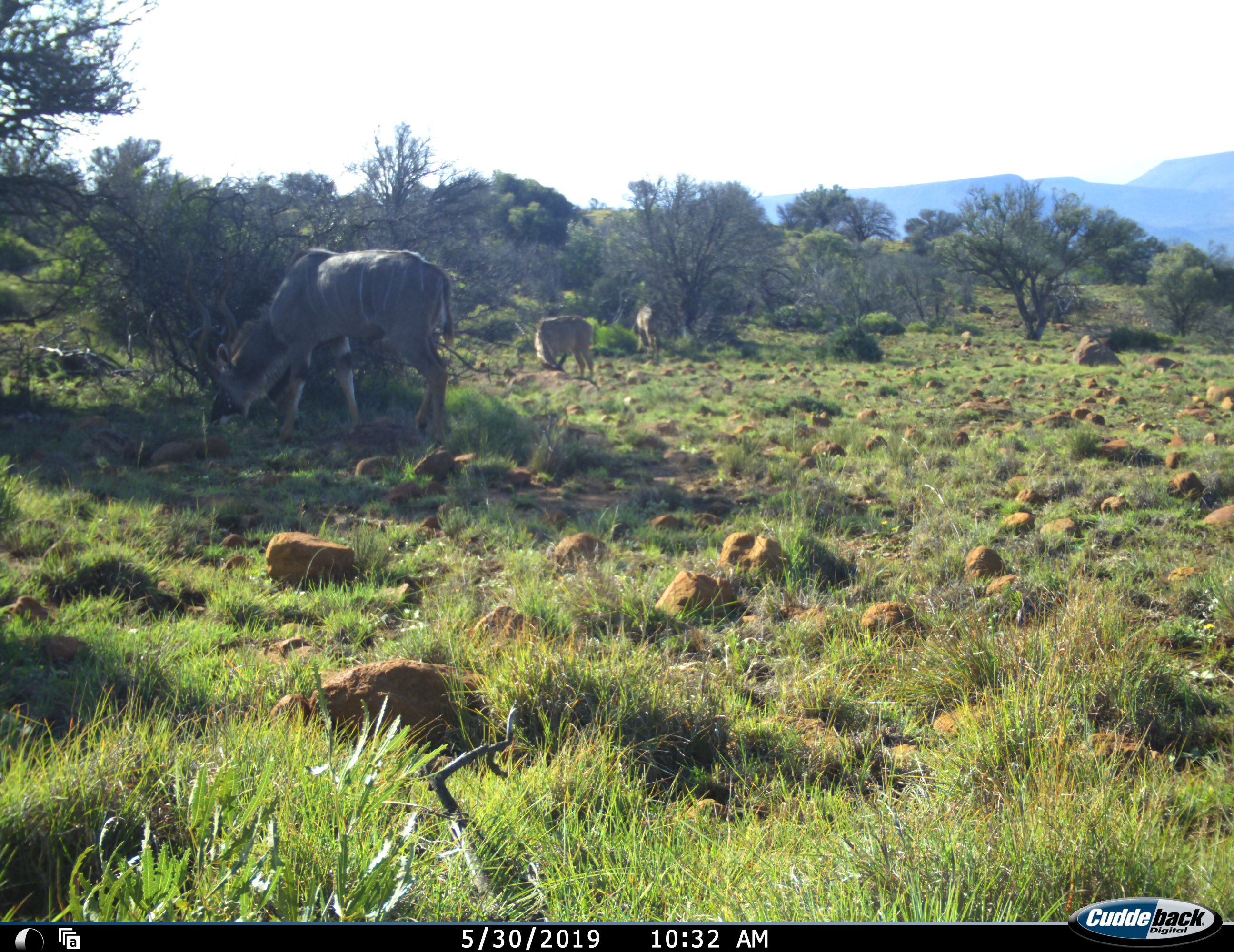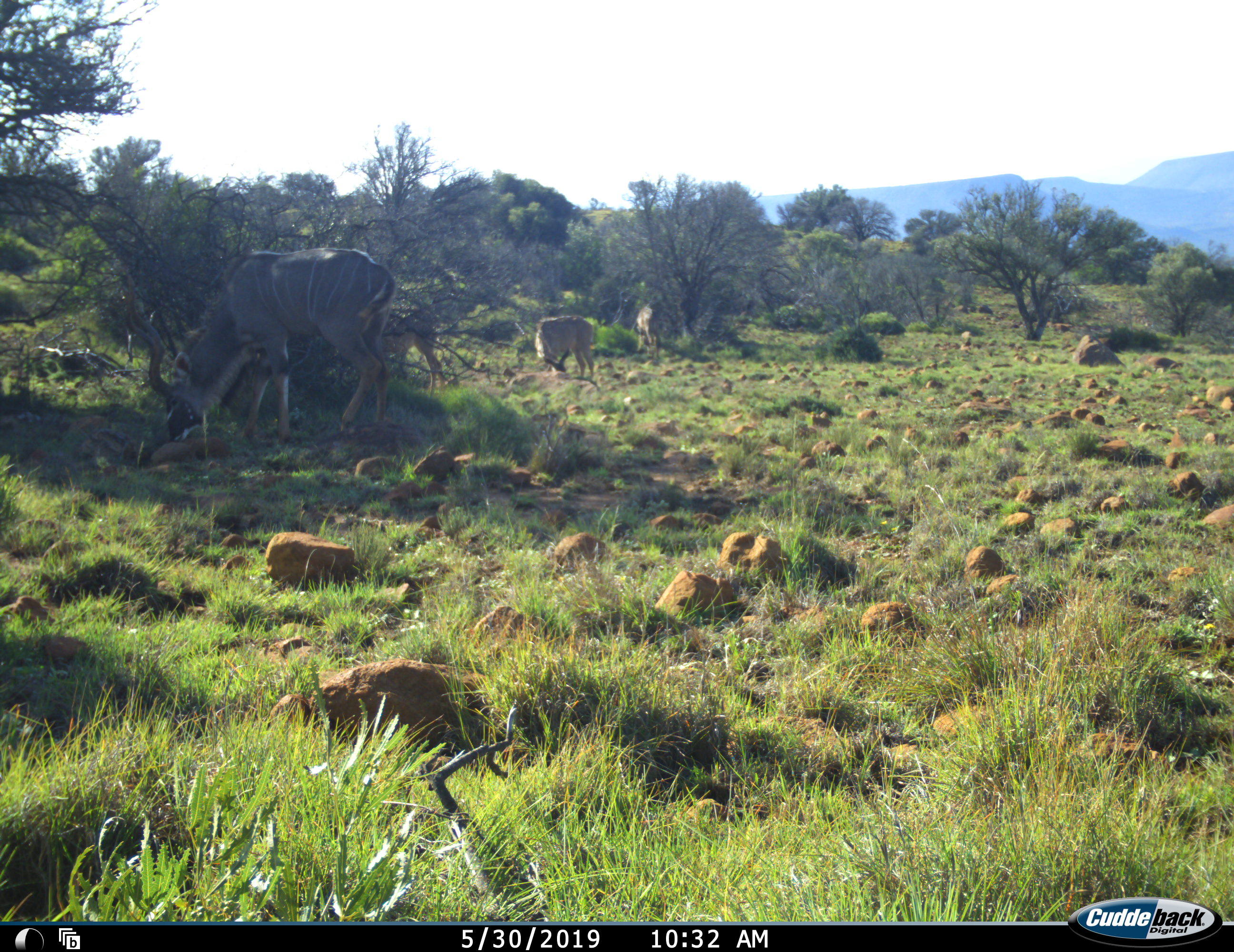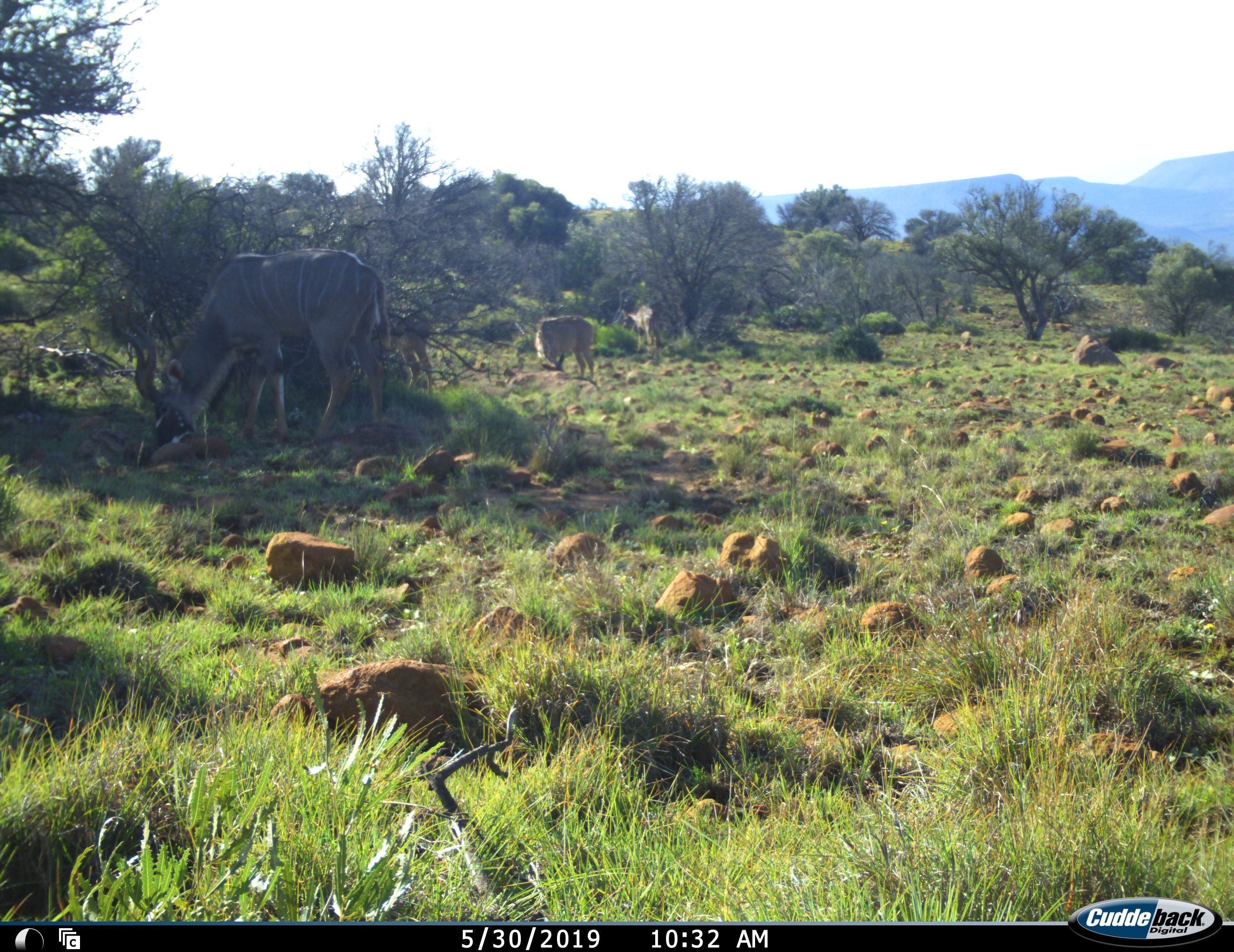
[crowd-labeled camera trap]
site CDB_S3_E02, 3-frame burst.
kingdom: Animalia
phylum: Chordata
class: Mammalia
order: Artiodactyla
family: Bovidae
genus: Tragelaphus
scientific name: Tragelaphus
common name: kudu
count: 4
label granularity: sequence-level